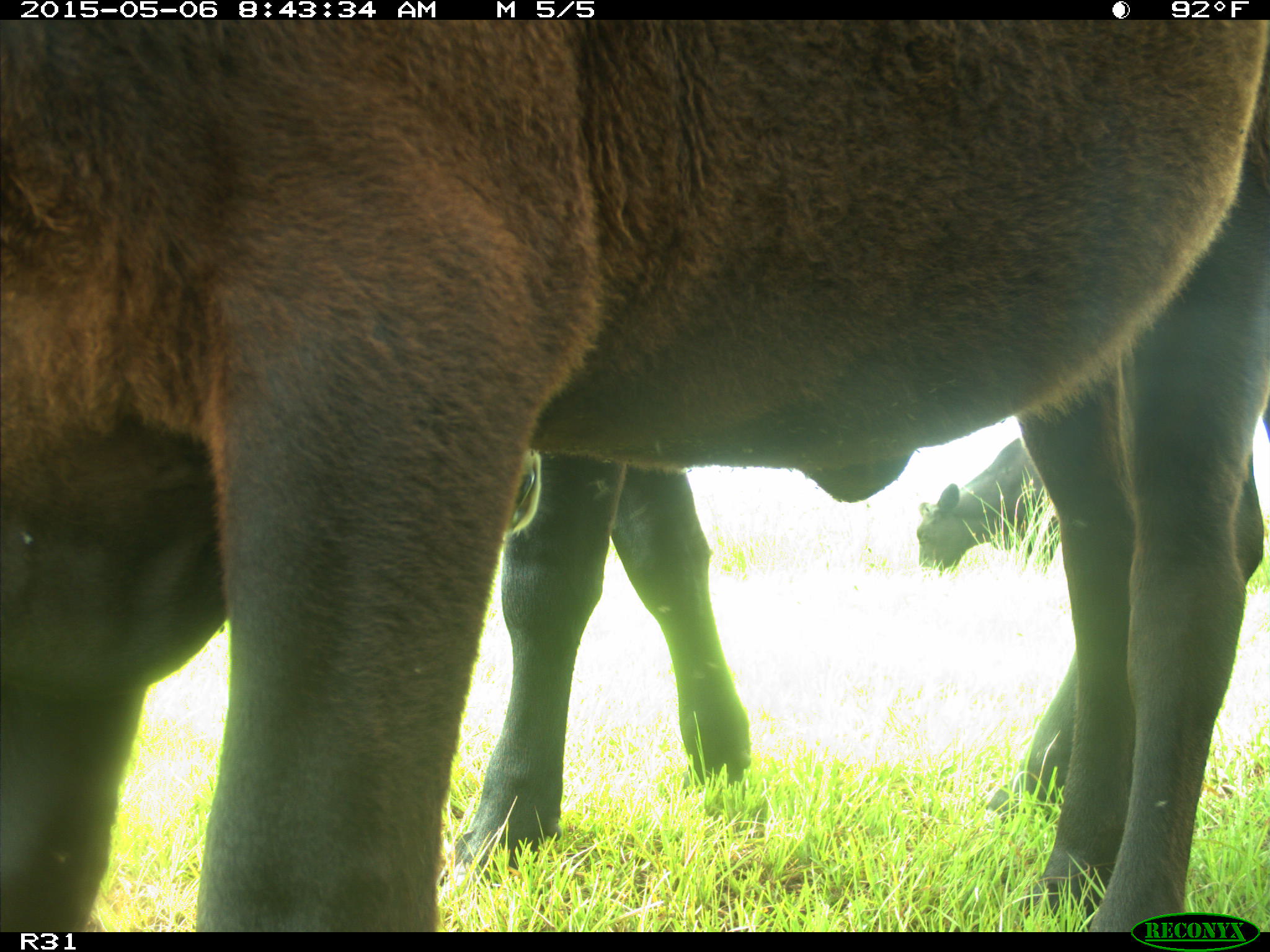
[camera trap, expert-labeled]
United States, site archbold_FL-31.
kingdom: Animalia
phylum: Chordata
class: Mammalia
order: Artiodactyla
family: Bovidae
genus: Bos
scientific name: Bos taurus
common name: domestic cow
Bos taurus (domestic cow).